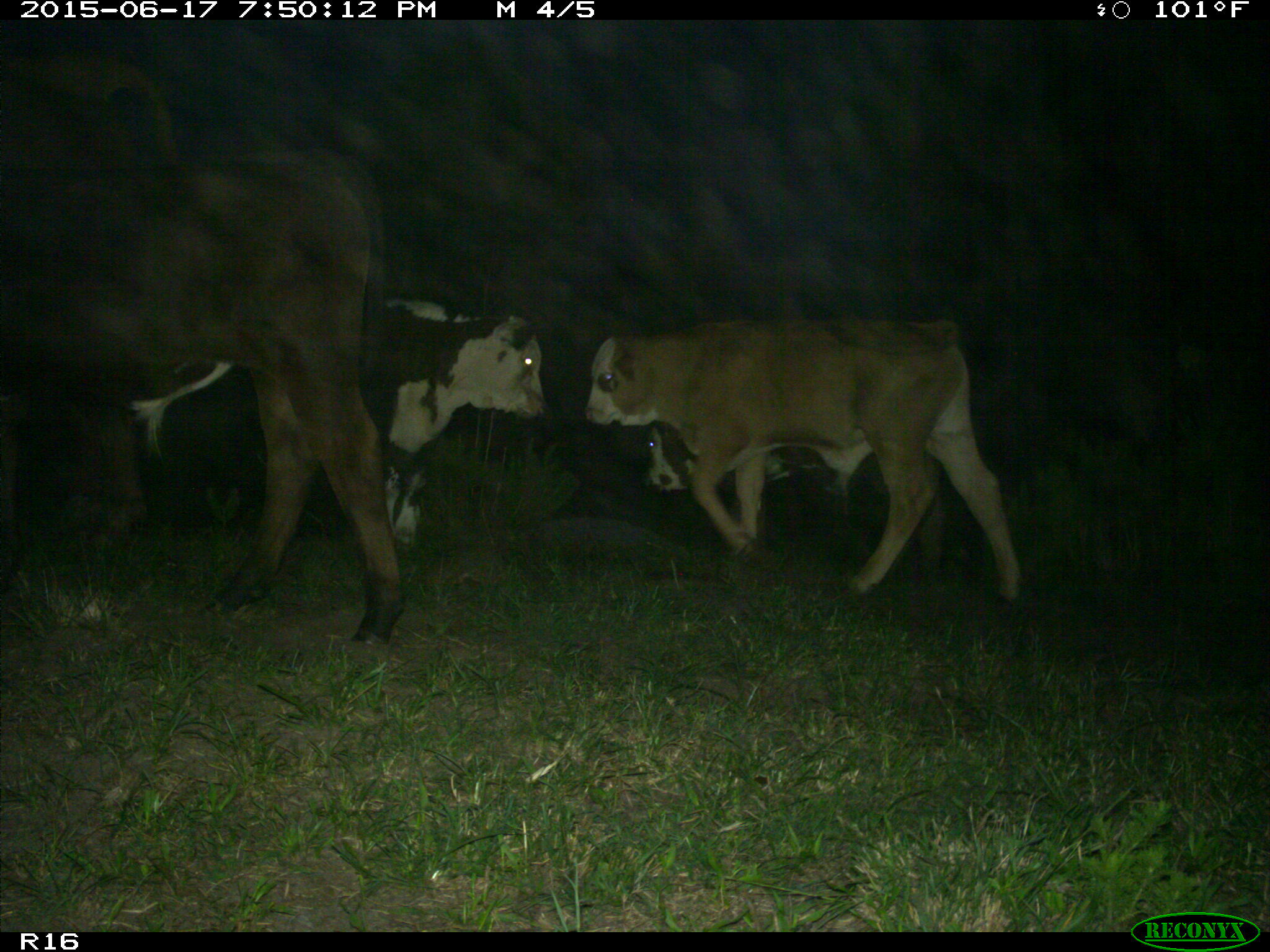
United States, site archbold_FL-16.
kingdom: Animalia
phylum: Chordata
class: Mammalia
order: Artiodactyla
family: Bovidae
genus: Bos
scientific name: Bos taurus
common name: domestic cow